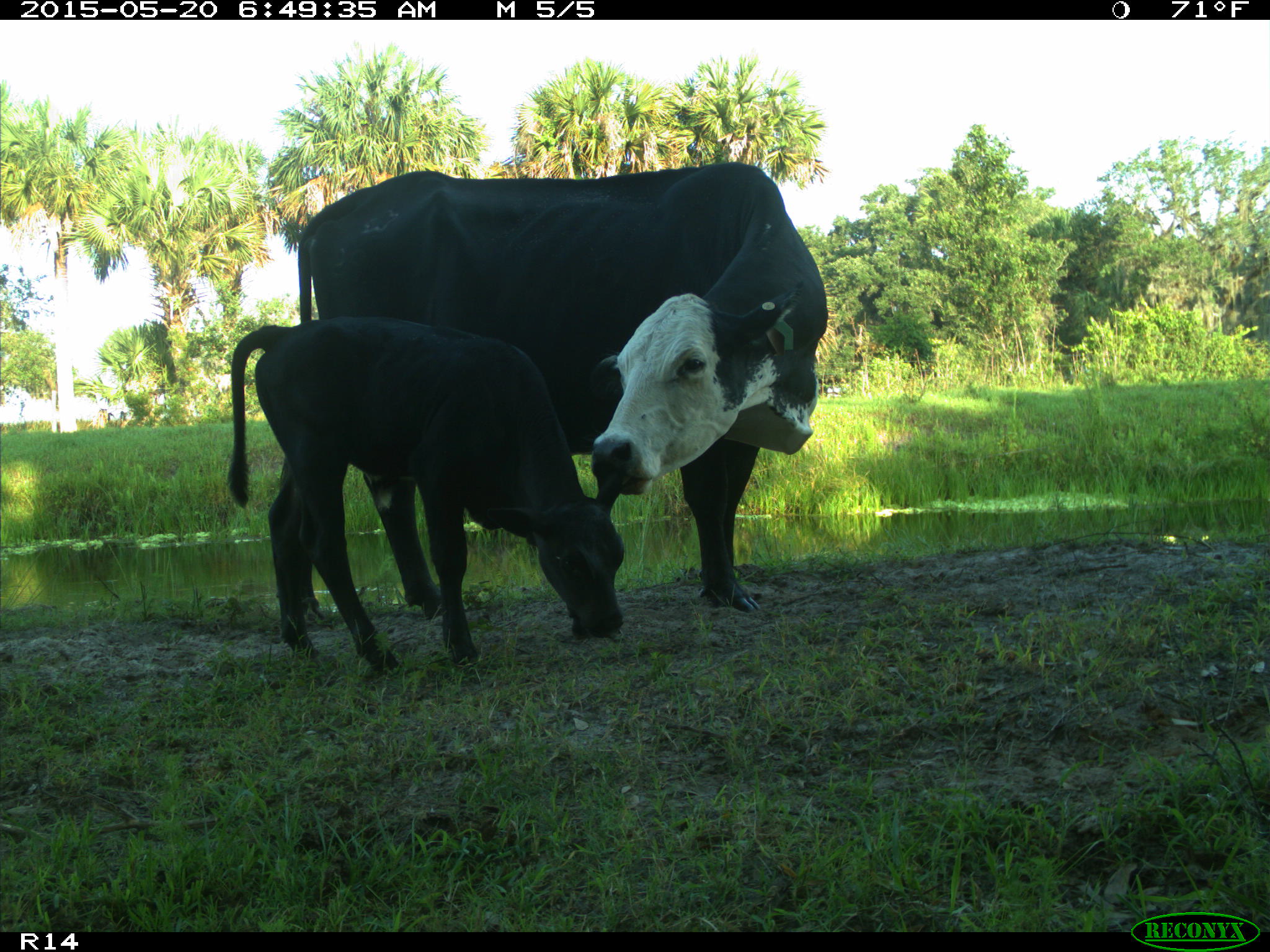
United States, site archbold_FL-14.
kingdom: Animalia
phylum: Chordata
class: Mammalia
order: Artiodactyla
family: Bovidae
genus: Bos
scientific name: Bos taurus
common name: domestic cow